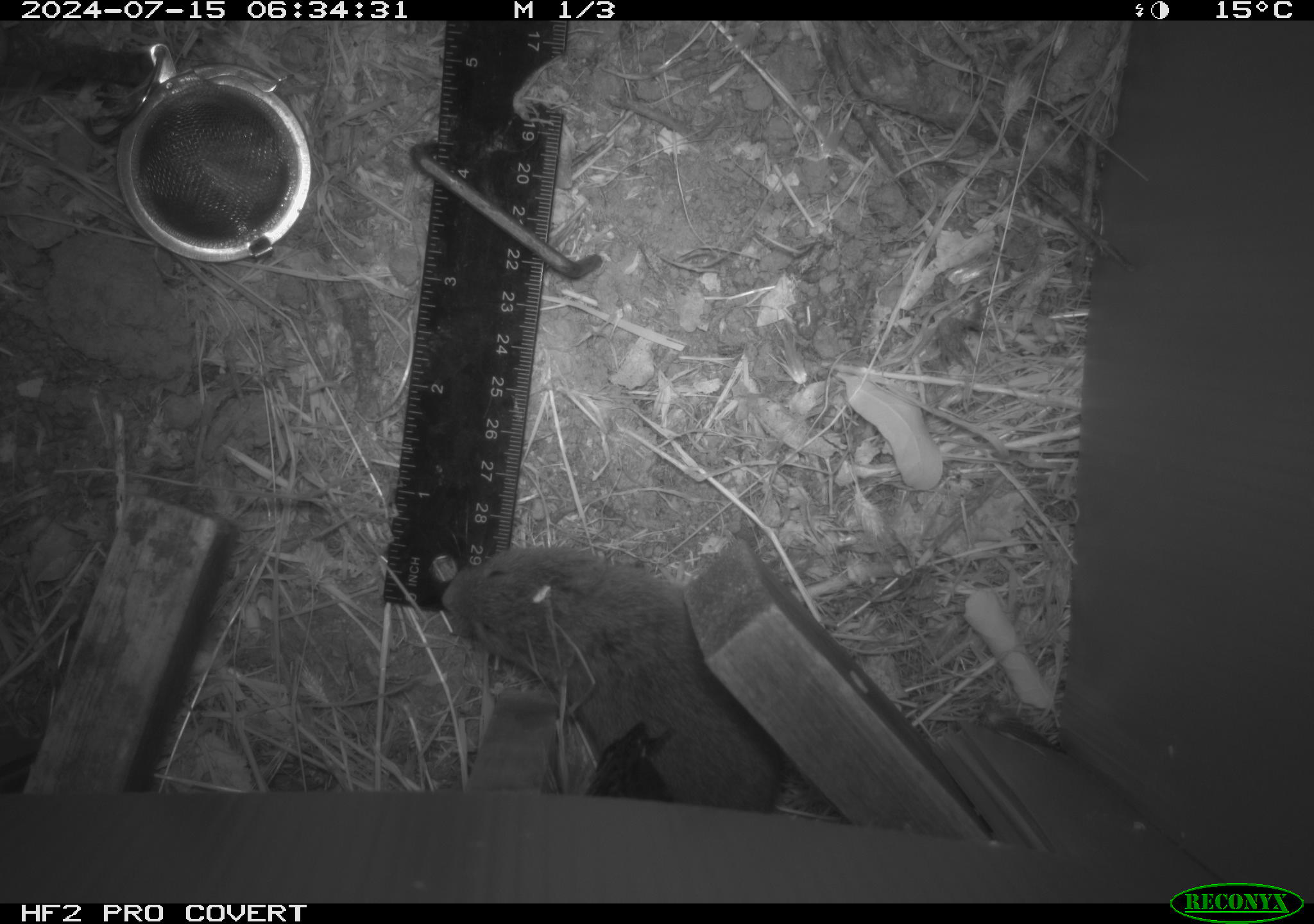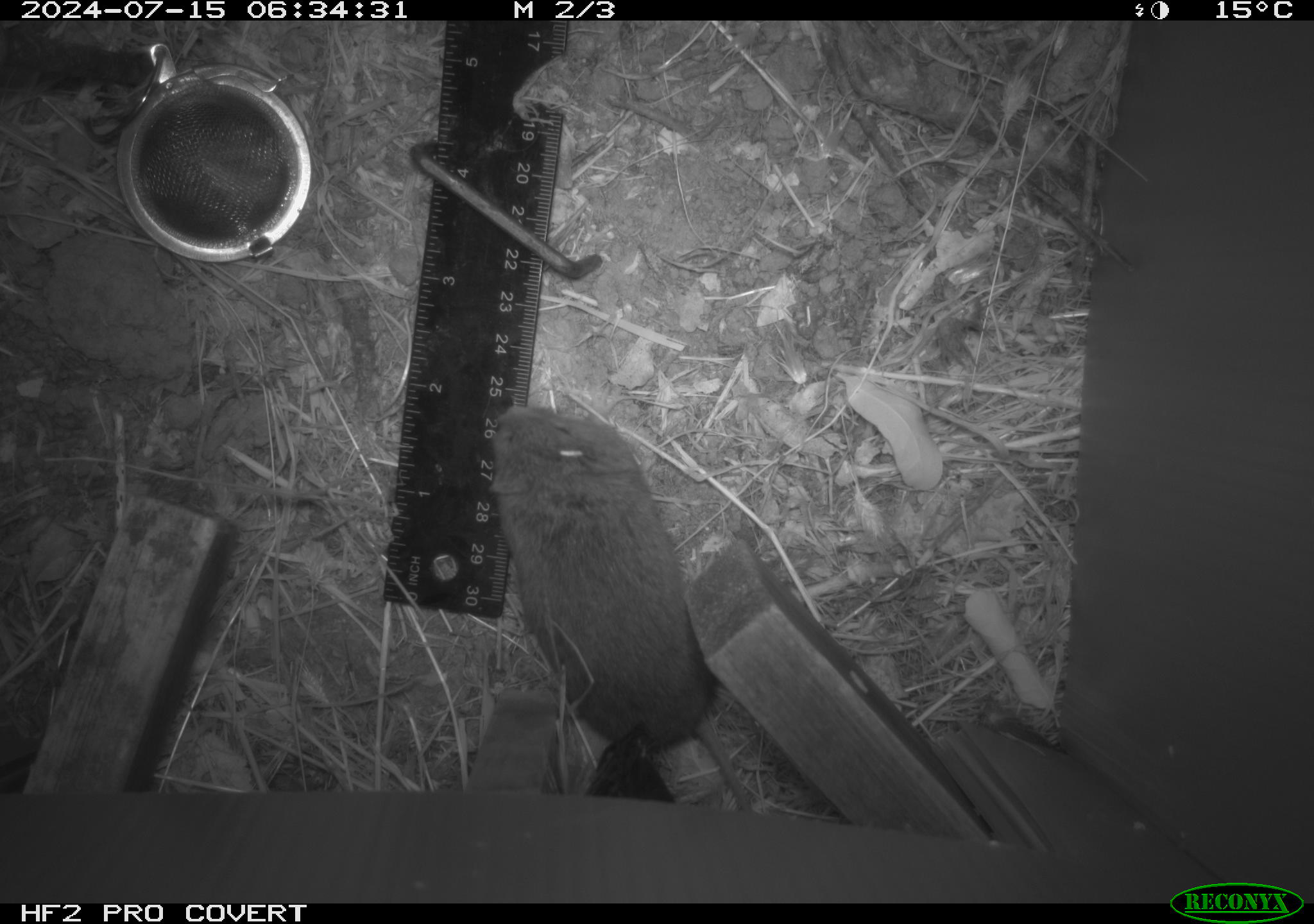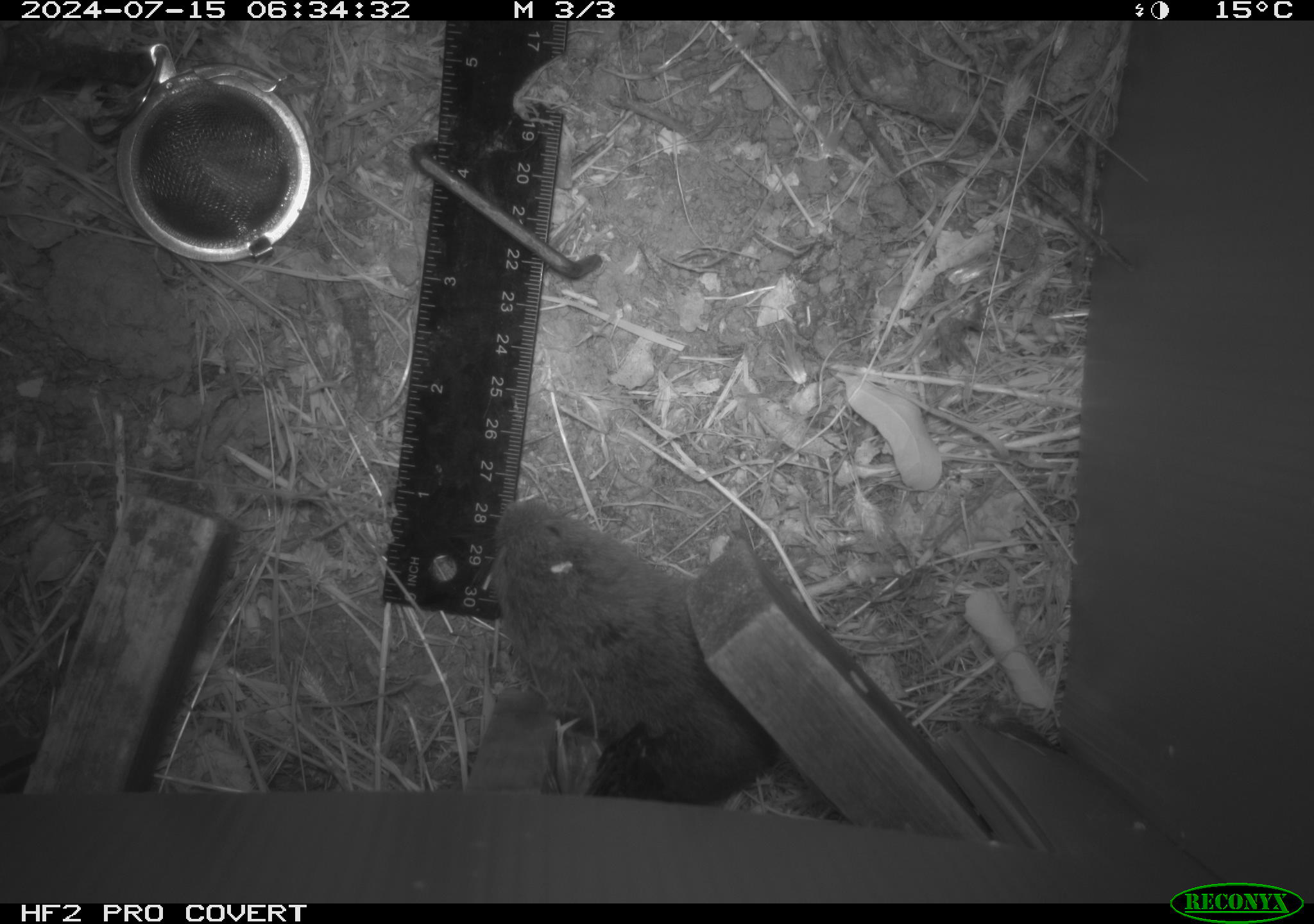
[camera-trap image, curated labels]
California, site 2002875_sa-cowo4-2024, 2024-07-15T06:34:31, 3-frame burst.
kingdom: Animalia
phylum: Chordata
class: Mammalia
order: Rodentia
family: Cricetidae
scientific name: Arvicolinae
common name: voles, lemmings, and muskrats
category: arvicolinae subfamily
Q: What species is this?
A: Arvicolinae subfamily (voles, lemmings, and muskrats) (Arvicolinae).